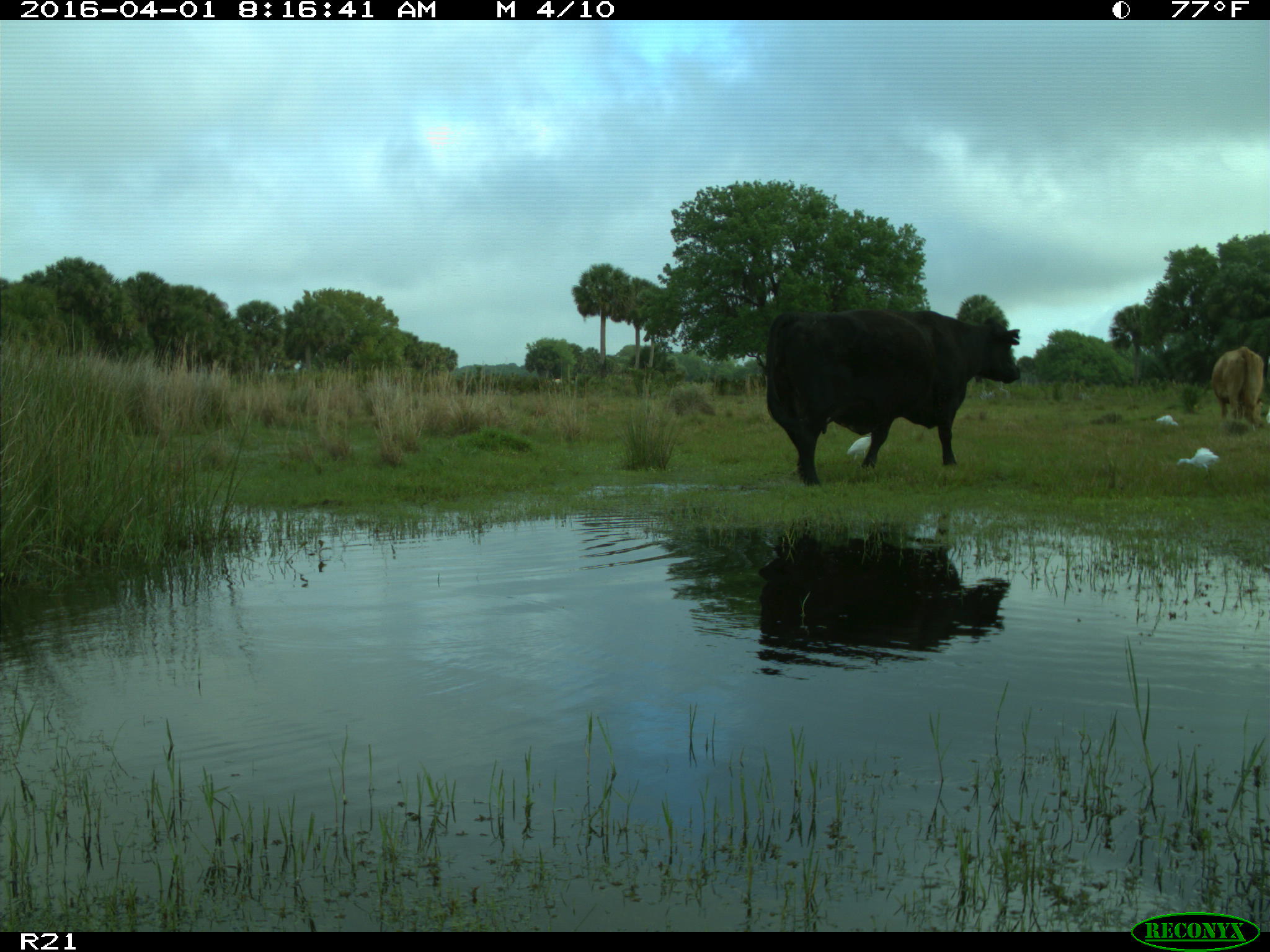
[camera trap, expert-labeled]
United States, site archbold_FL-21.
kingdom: Animalia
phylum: Chordata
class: Mammalia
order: Artiodactyla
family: Bovidae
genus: Bos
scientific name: Bos taurus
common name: domestic cow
Bos taurus (domestic cow).